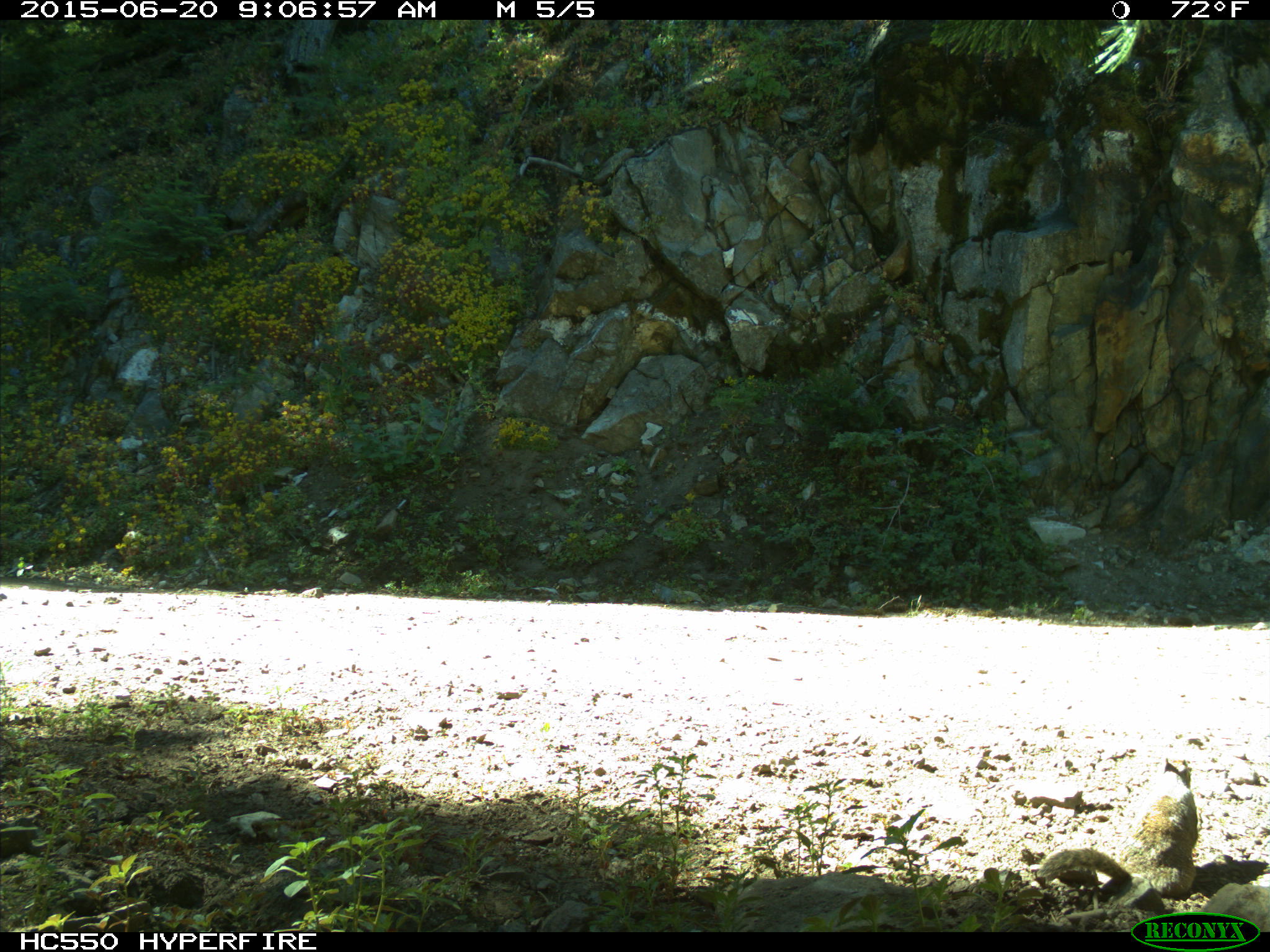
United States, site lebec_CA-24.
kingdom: Animalia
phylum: Chordata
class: Mammalia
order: Rodentia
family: Sciuridae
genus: Otospermophilus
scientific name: Otospermophilus beecheyi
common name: california ground squirrel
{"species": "Otospermophilus beecheyi (california ground squirrel)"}